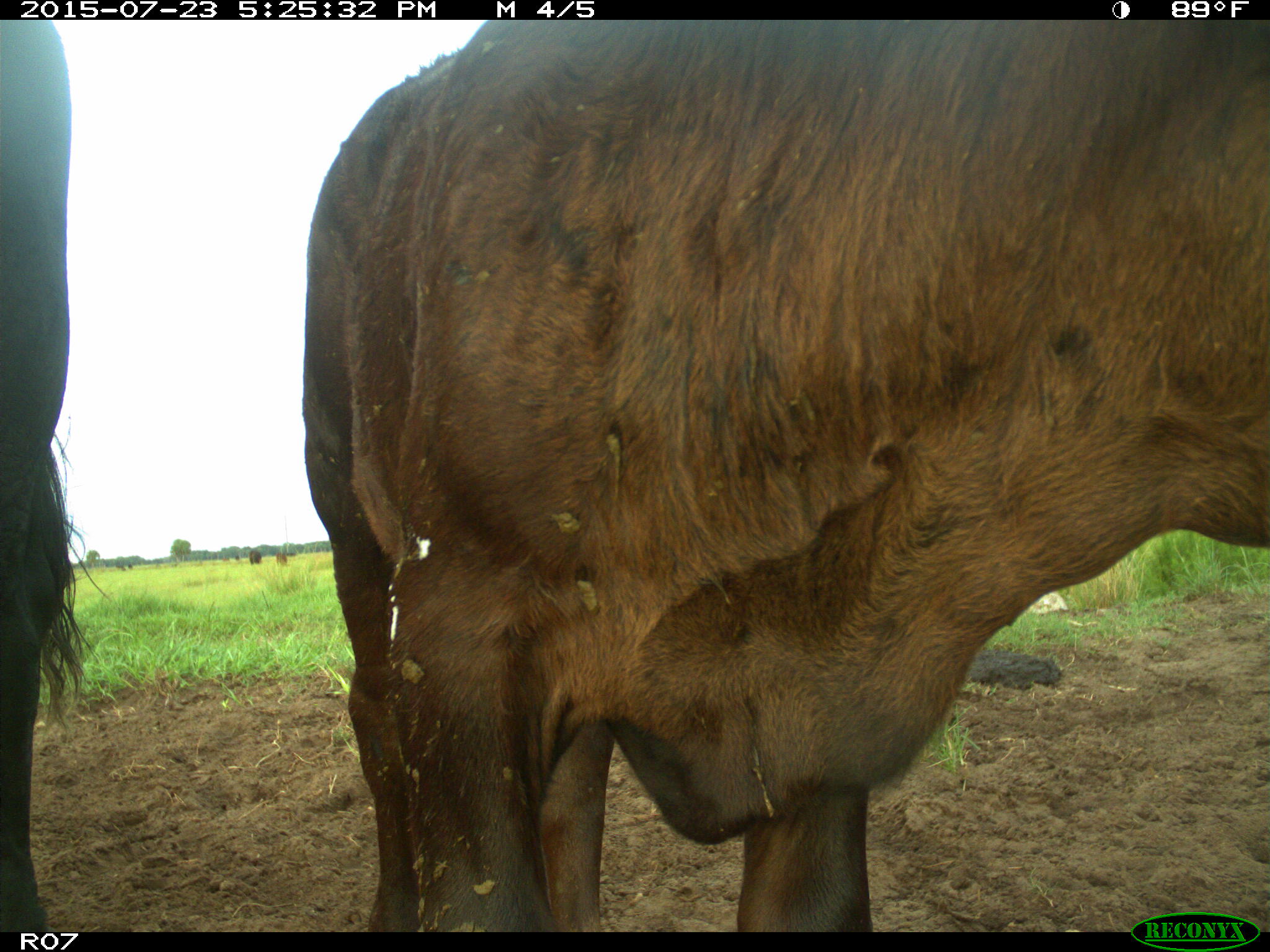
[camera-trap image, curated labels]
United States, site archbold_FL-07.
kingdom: Animalia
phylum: Chordata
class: Mammalia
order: Artiodactyla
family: Bovidae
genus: Bos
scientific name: Bos taurus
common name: domestic cow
Bos taurus (domestic cow).